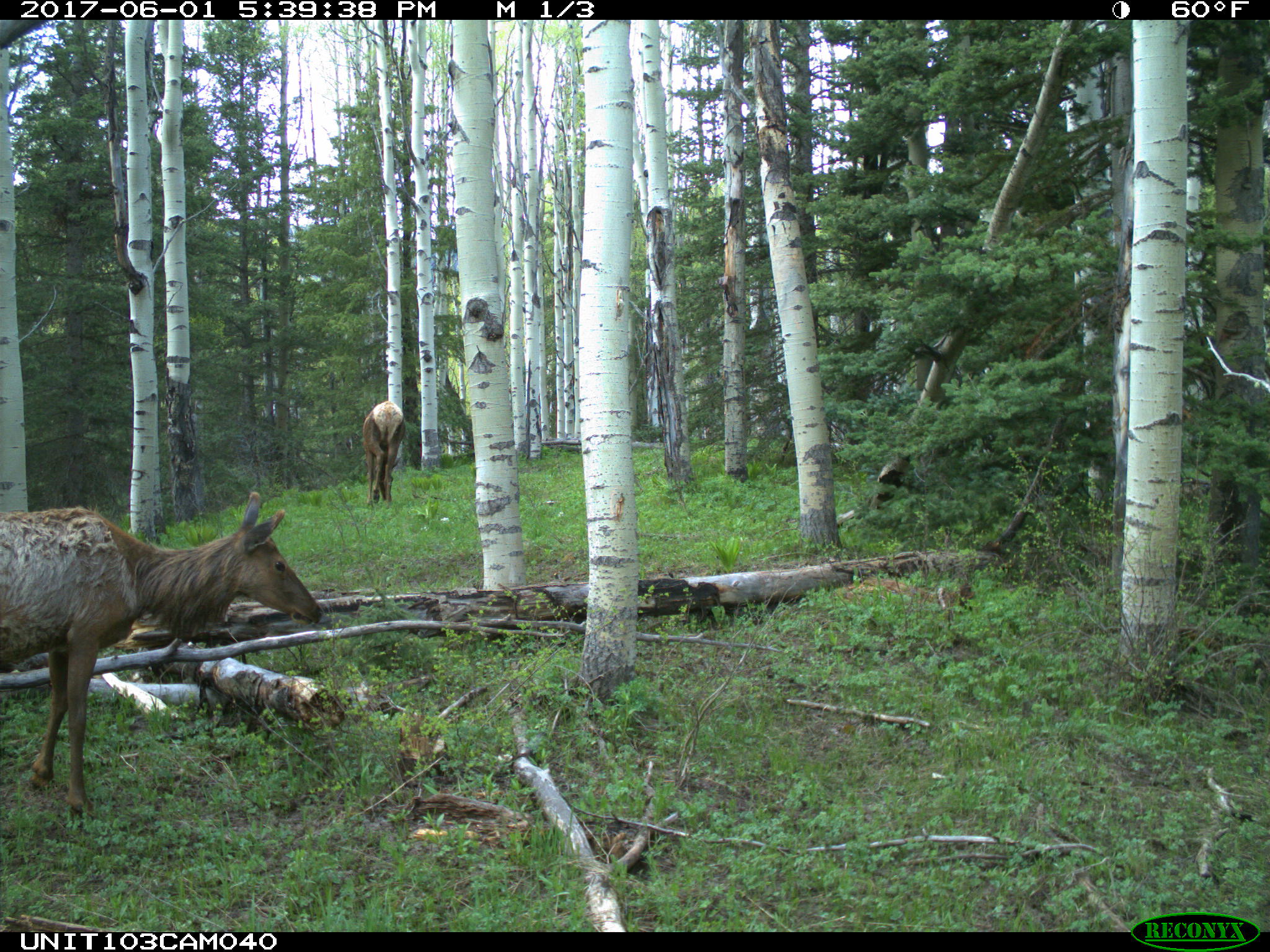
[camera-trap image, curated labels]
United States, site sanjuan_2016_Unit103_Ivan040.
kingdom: Animalia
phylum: Chordata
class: Mammalia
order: Artiodactyla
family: Cervidae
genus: Cervus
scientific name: Cervus elaphus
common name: red deer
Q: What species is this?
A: Cervus elaphus (red deer).